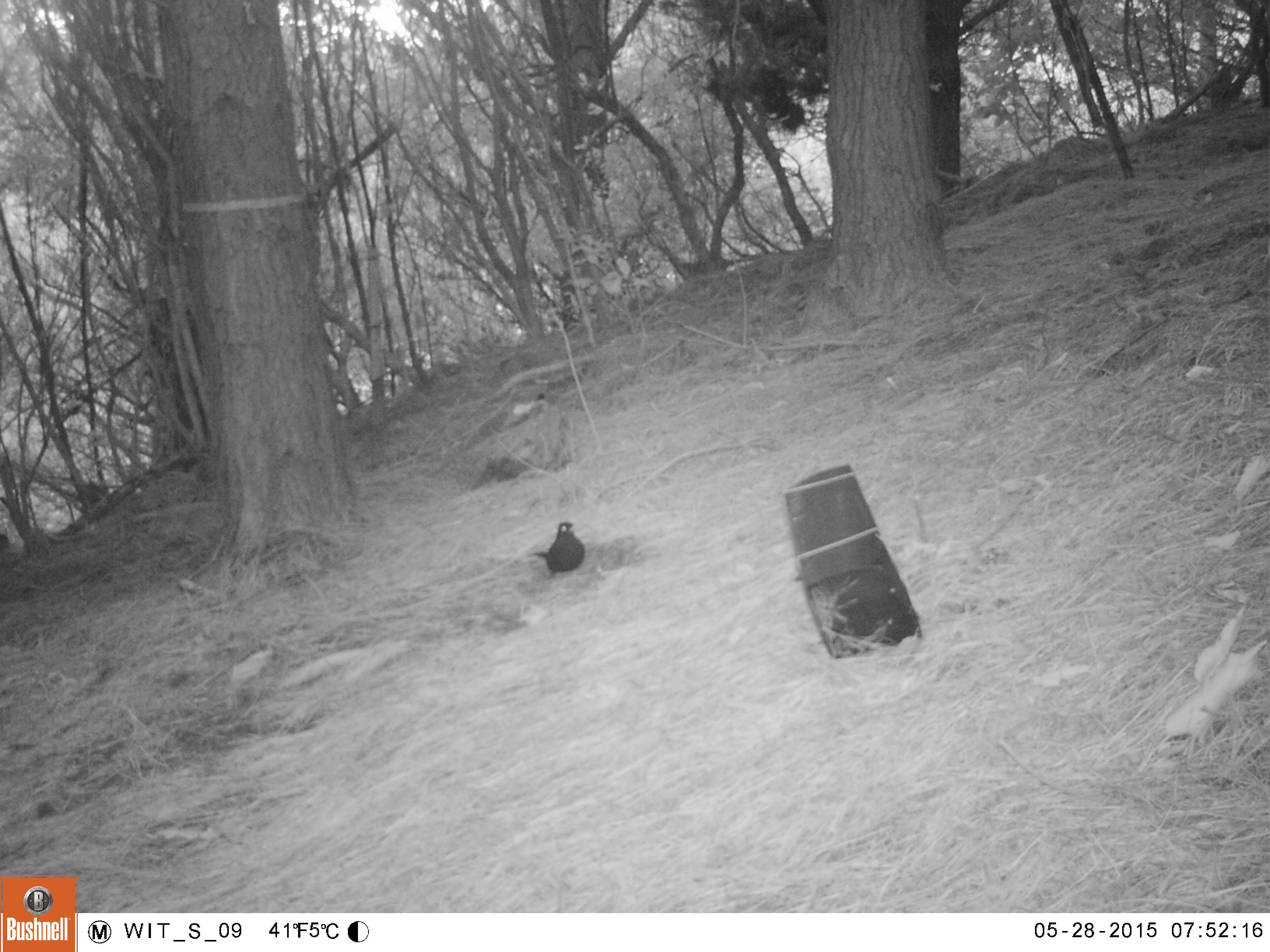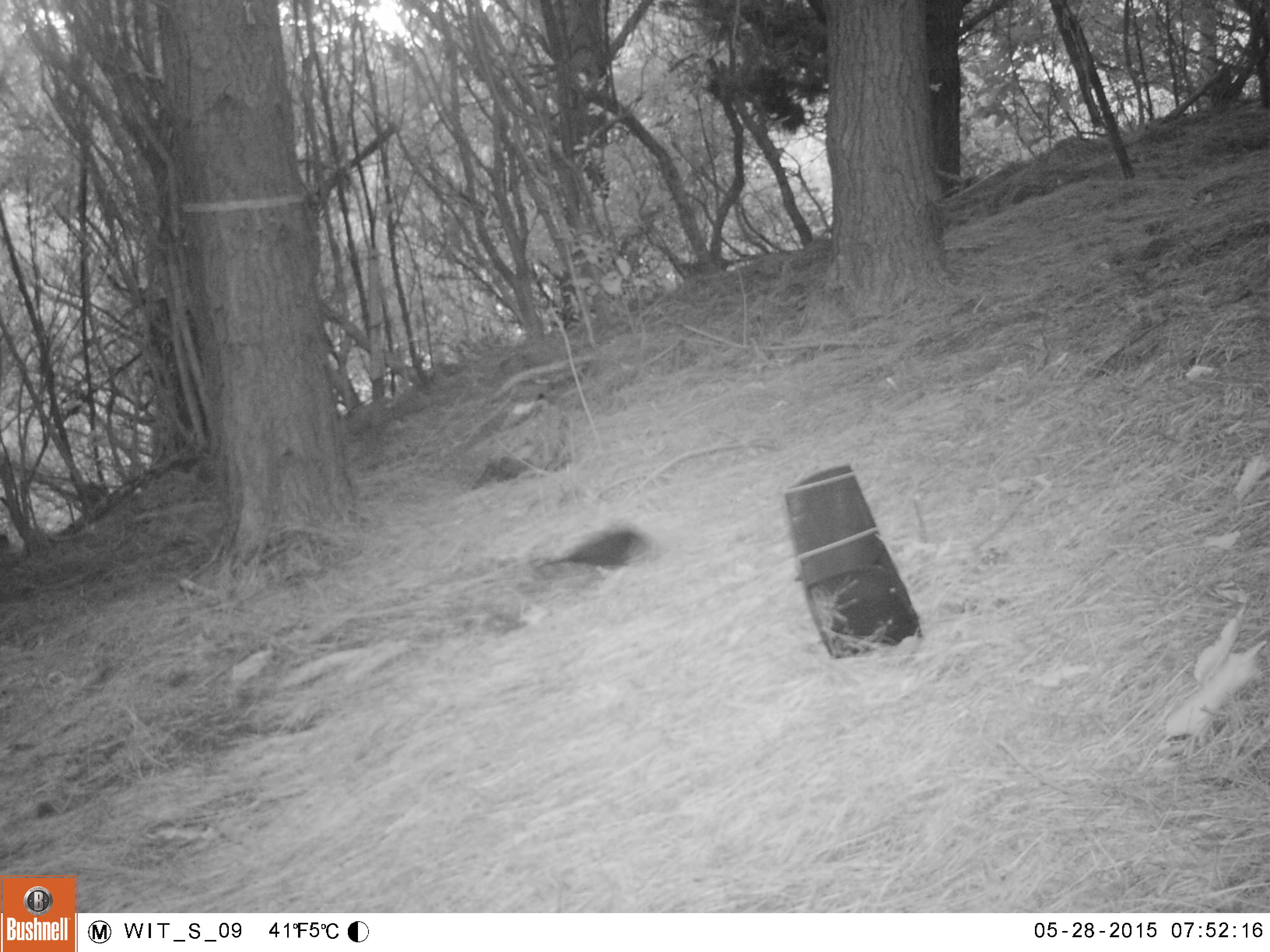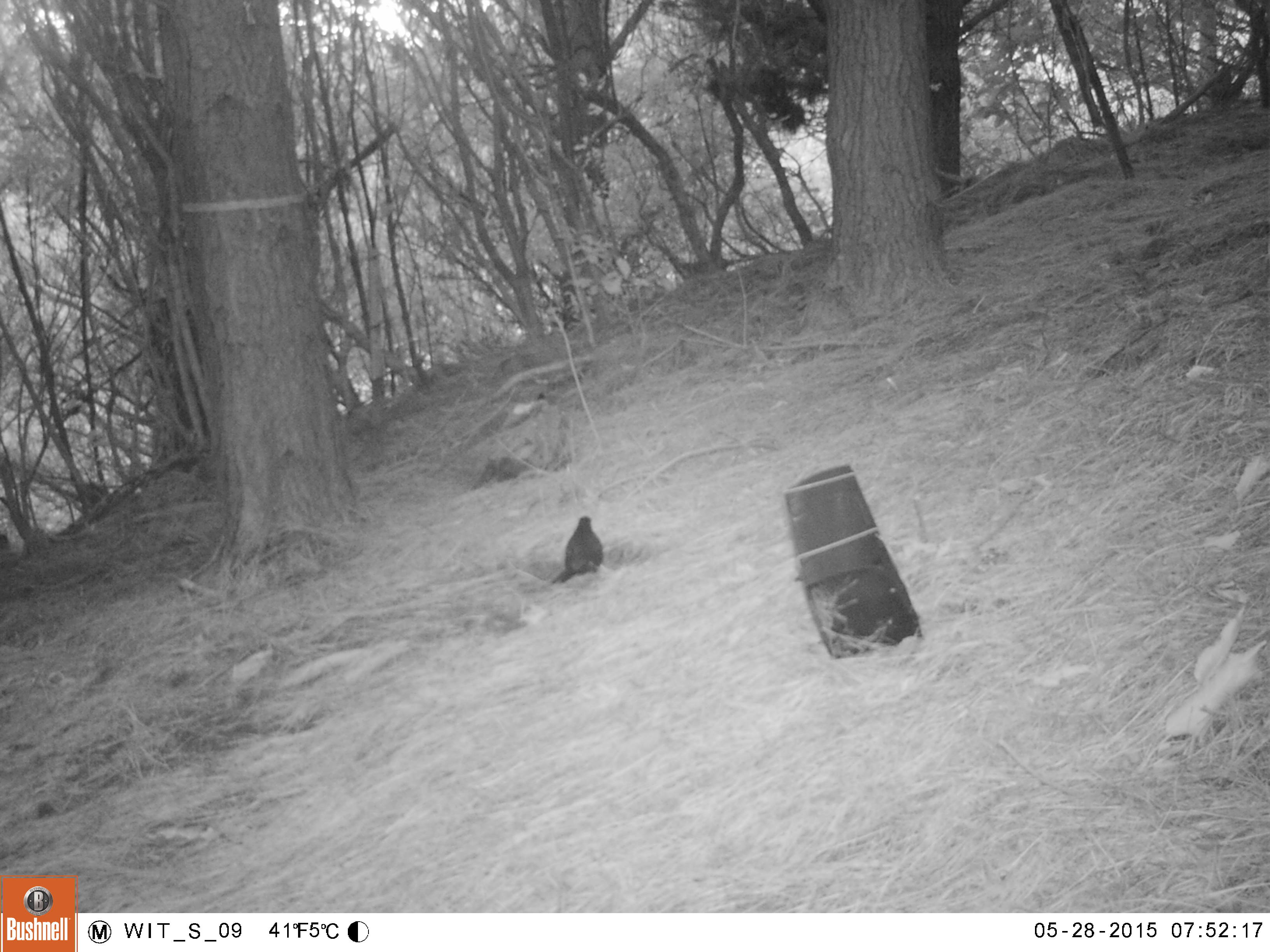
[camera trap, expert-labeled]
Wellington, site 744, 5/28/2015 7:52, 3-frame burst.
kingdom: Animalia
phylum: Chordata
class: Aves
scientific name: Aves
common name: bird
Bird (Aves).